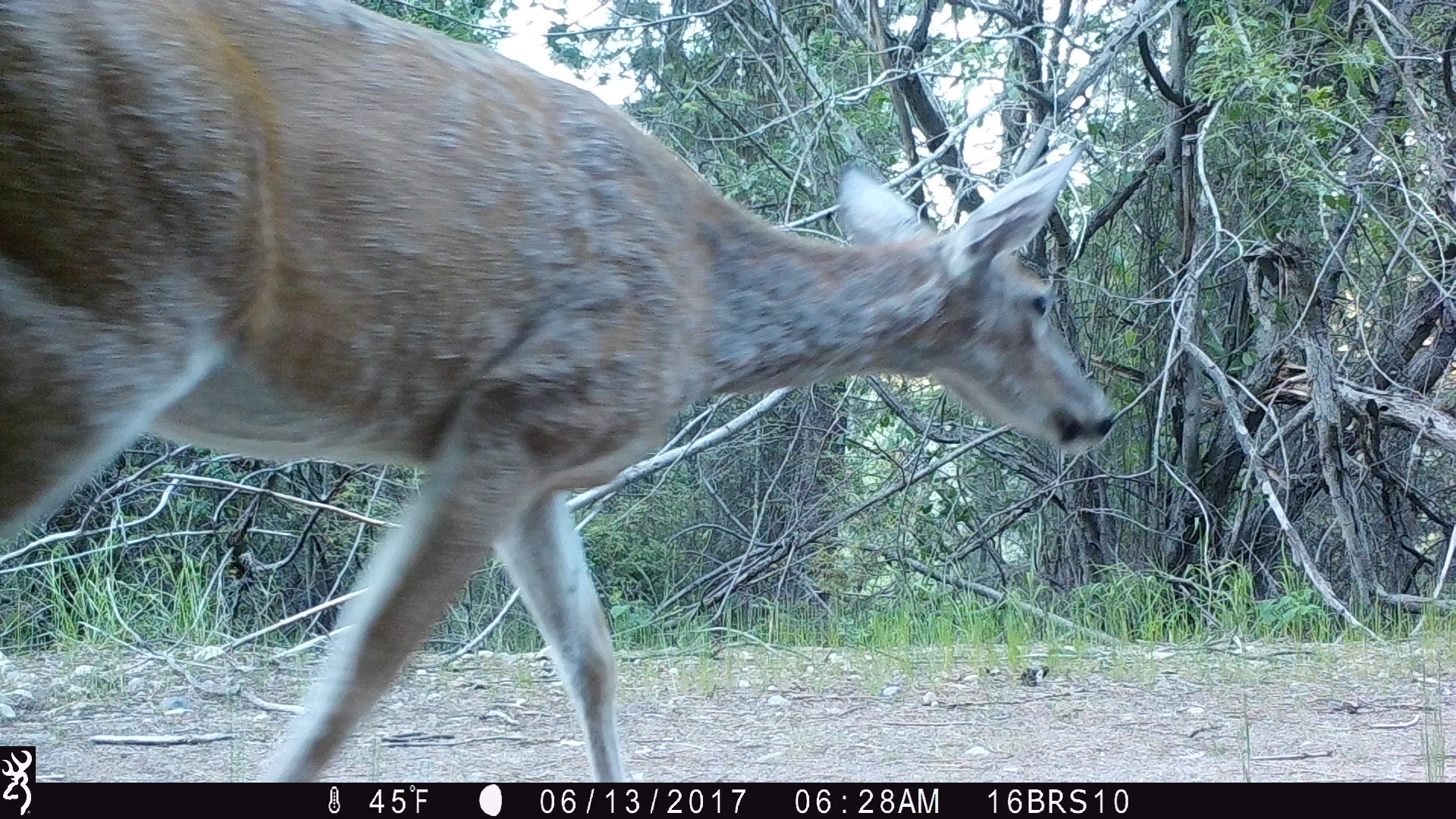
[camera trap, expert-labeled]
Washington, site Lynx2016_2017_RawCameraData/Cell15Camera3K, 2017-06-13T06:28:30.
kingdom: Animalia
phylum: Chordata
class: Mammalia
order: Artiodactyla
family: Cervidae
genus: Odocoileus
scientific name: Odocoileus hemionus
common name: mule deer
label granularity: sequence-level